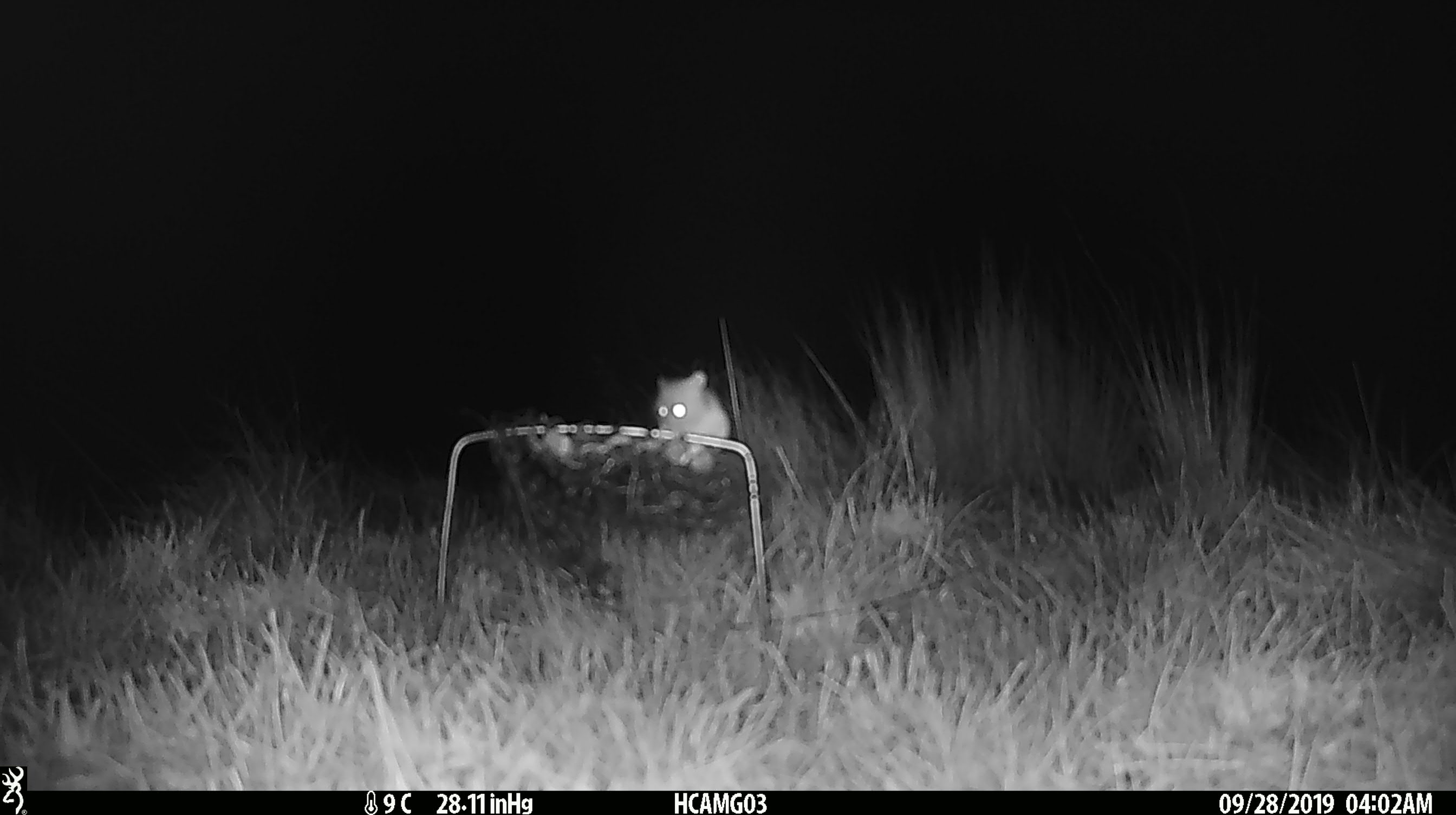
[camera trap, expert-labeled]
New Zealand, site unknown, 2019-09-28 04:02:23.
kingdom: Animalia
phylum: Chordata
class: Mammalia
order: Rodentia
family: Muridae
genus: Mus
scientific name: Mus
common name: mouse